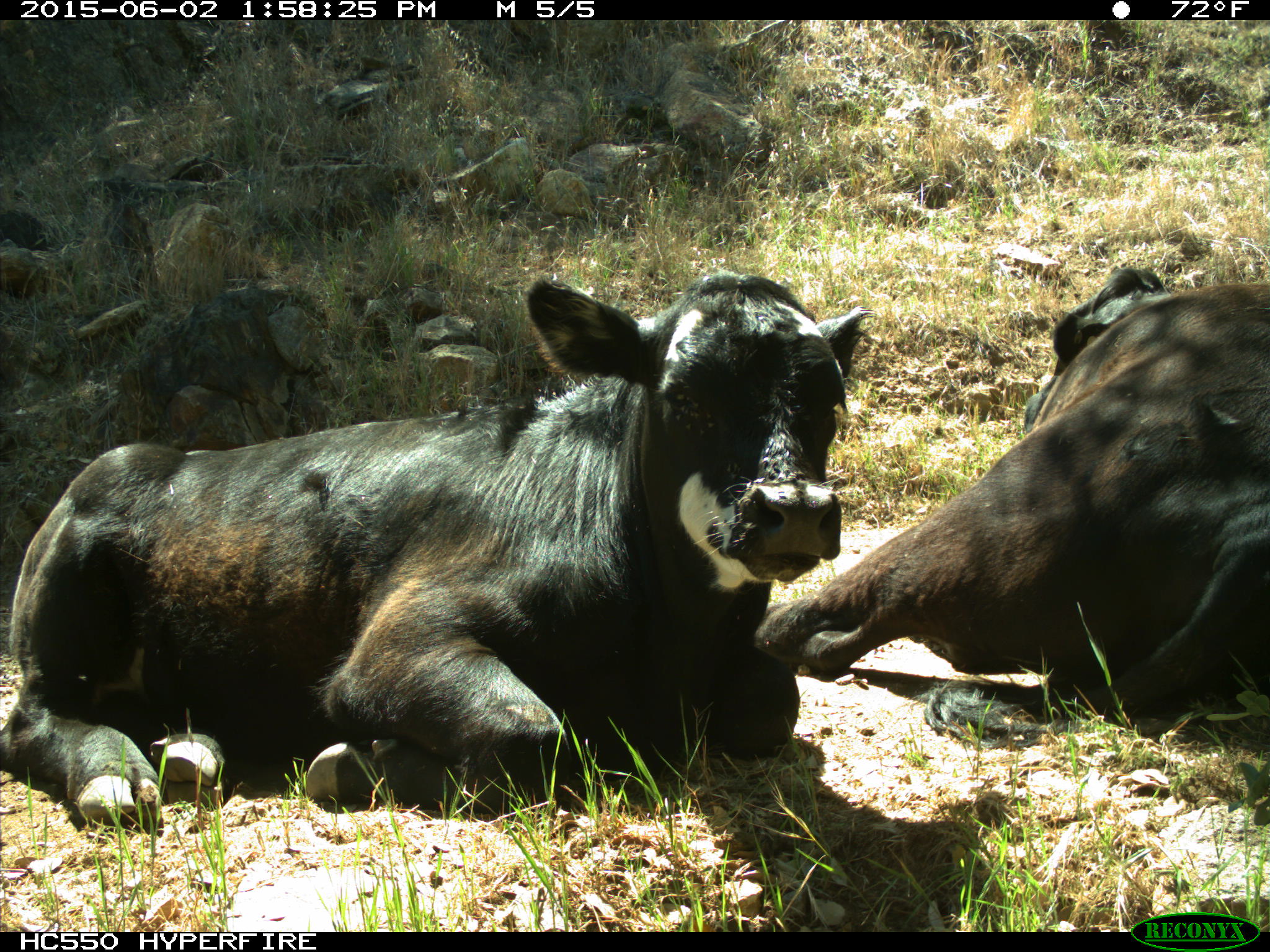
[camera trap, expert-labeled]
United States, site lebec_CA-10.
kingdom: Animalia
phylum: Chordata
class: Mammalia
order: Artiodactyla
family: Bovidae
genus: Bos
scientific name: Bos taurus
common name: domestic cow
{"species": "Bos taurus (domestic cow)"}